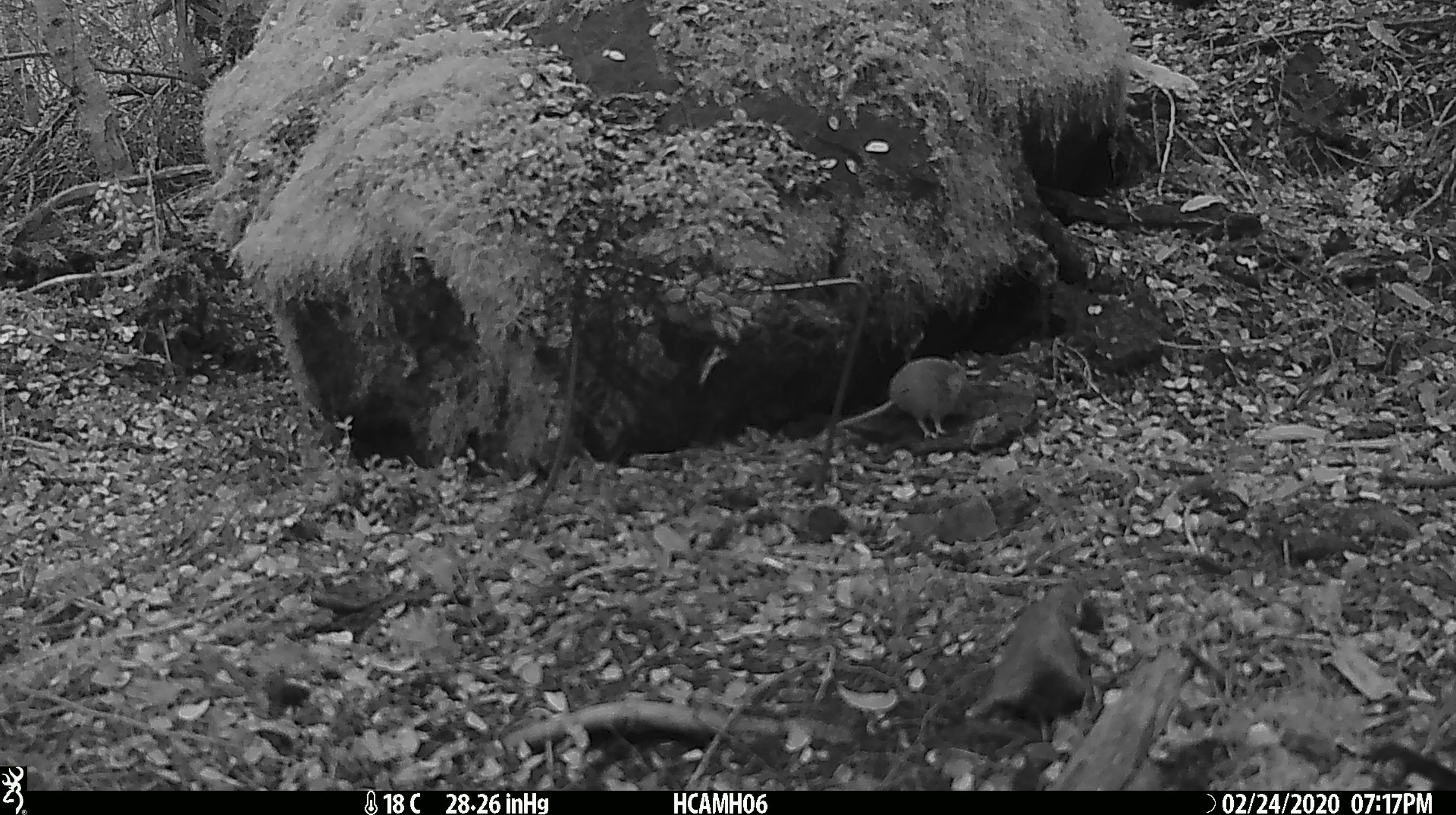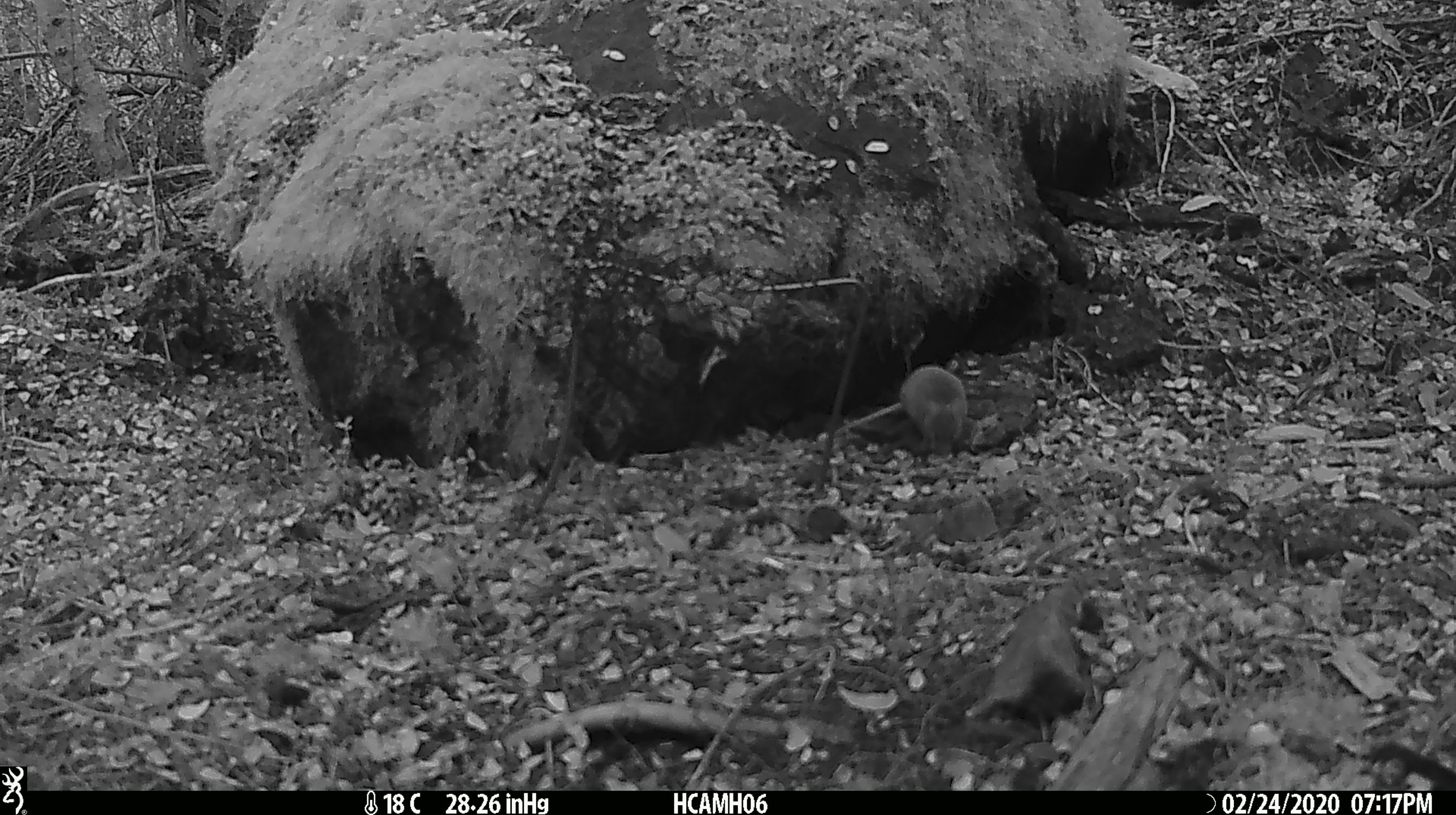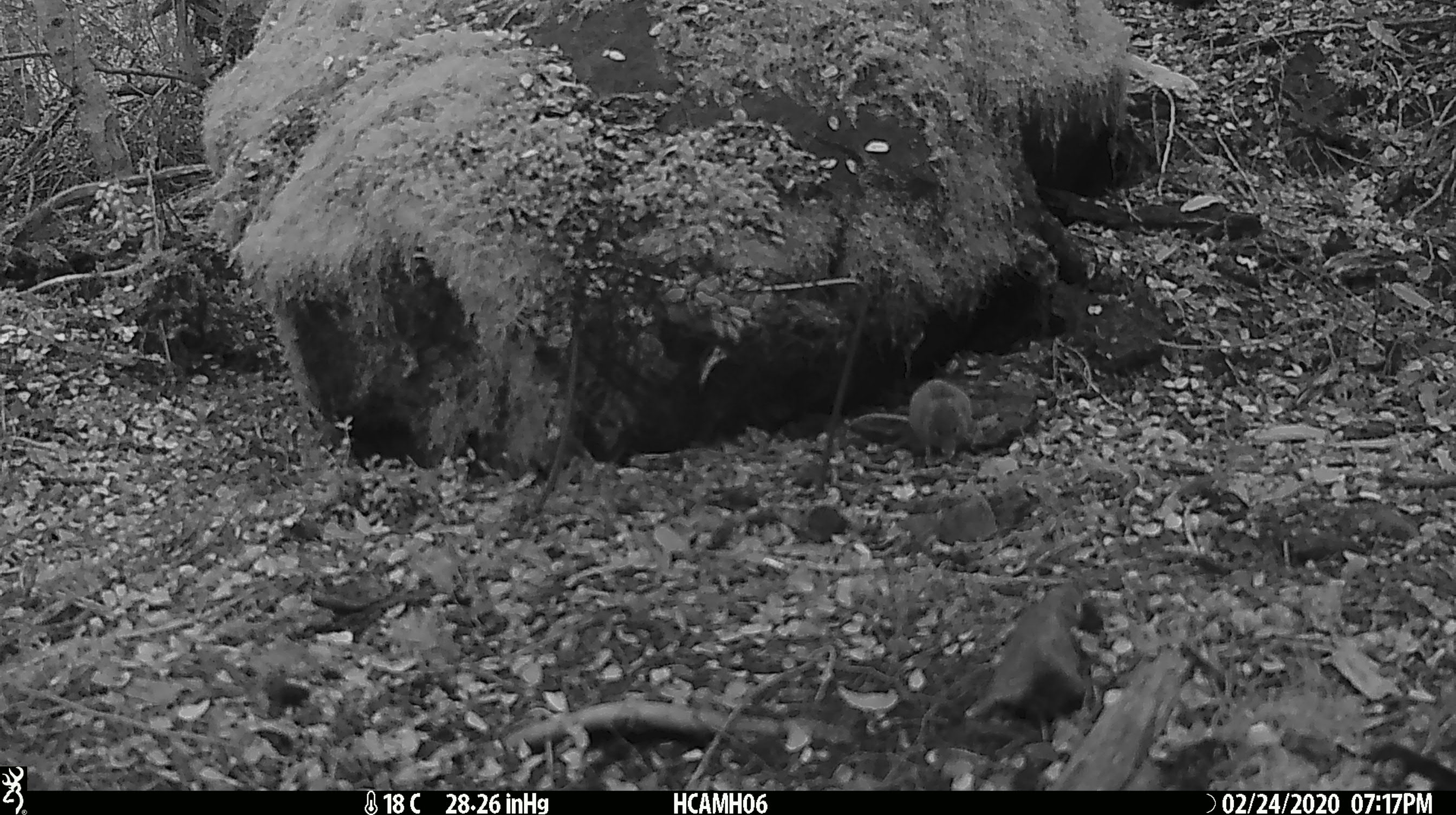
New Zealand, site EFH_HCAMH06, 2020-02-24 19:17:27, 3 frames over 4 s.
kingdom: Animalia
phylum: Chordata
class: Mammalia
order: Rodentia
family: Muridae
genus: Mus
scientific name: Mus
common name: mouse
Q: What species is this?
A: Mouse (Mus).